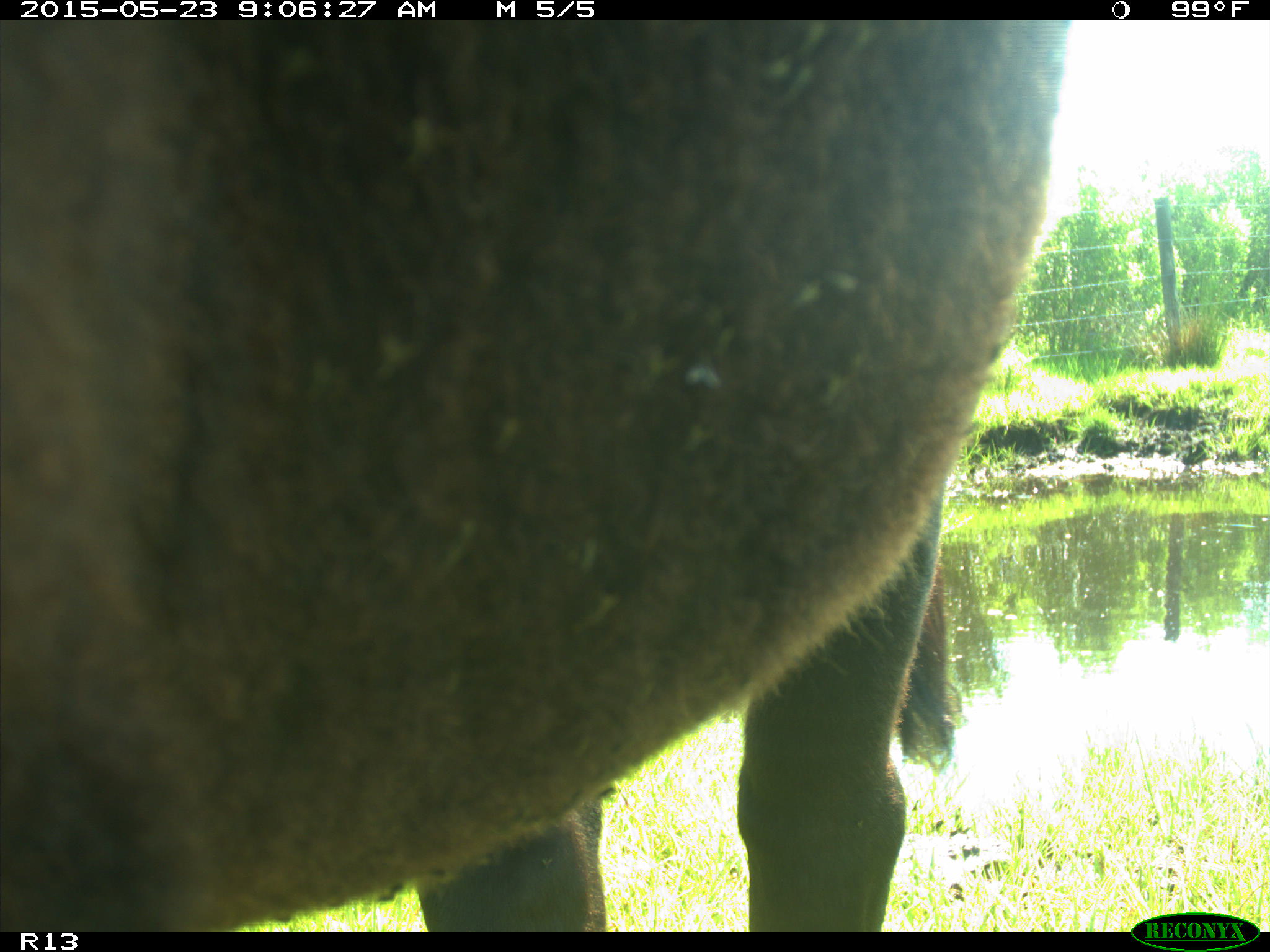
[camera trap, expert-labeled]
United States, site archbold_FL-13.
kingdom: Animalia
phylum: Chordata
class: Mammalia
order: Artiodactyla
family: Bovidae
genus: Bos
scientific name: Bos taurus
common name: domestic cow